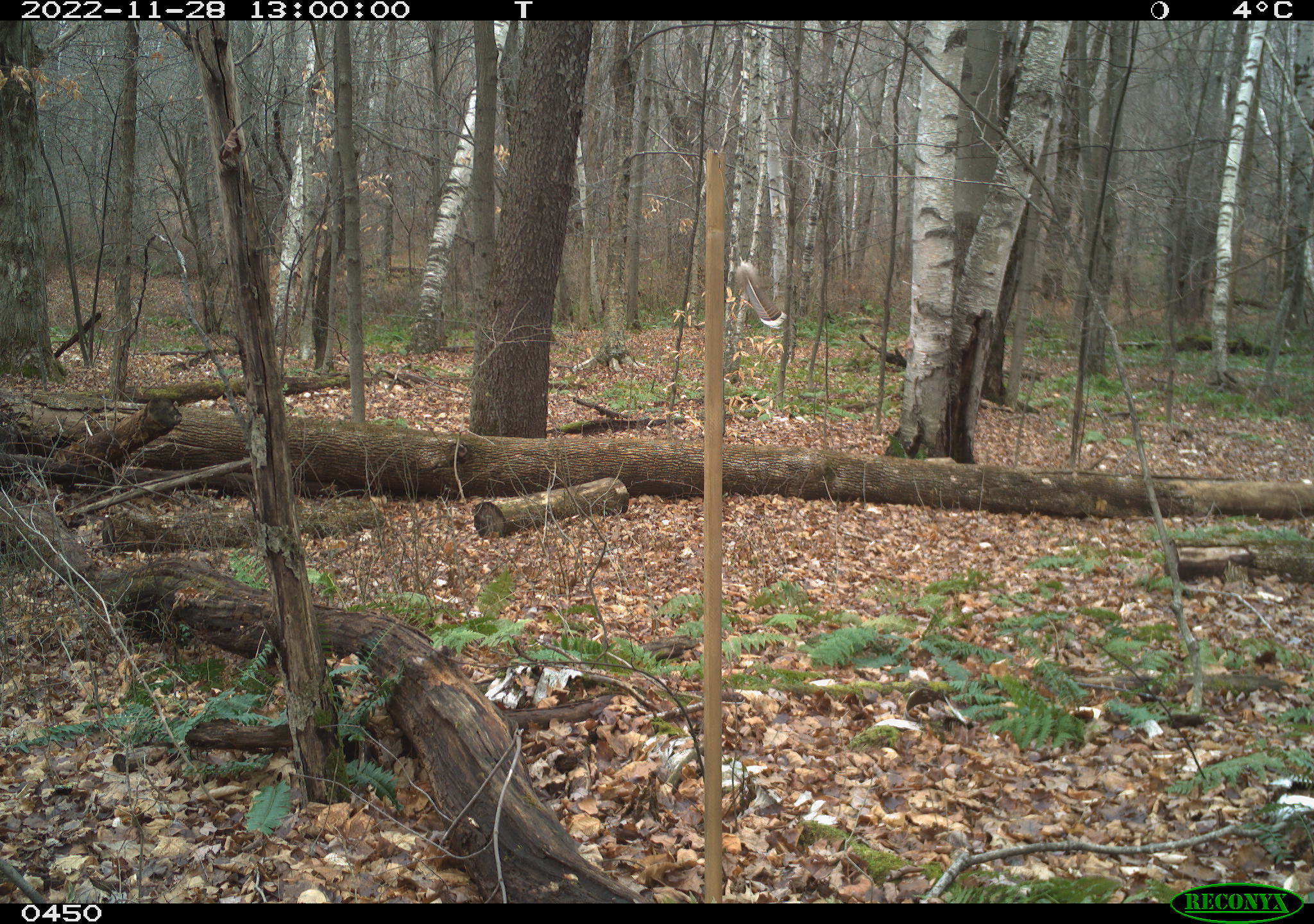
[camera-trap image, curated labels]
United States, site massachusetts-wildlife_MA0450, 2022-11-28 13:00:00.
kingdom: Animalia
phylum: Chordata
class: Mammalia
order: Rodentia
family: Sciuridae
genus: Sciurus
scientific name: Sciurus carolinensis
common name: gray squirrel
Gray squirrel (Sciurus carolinensis).